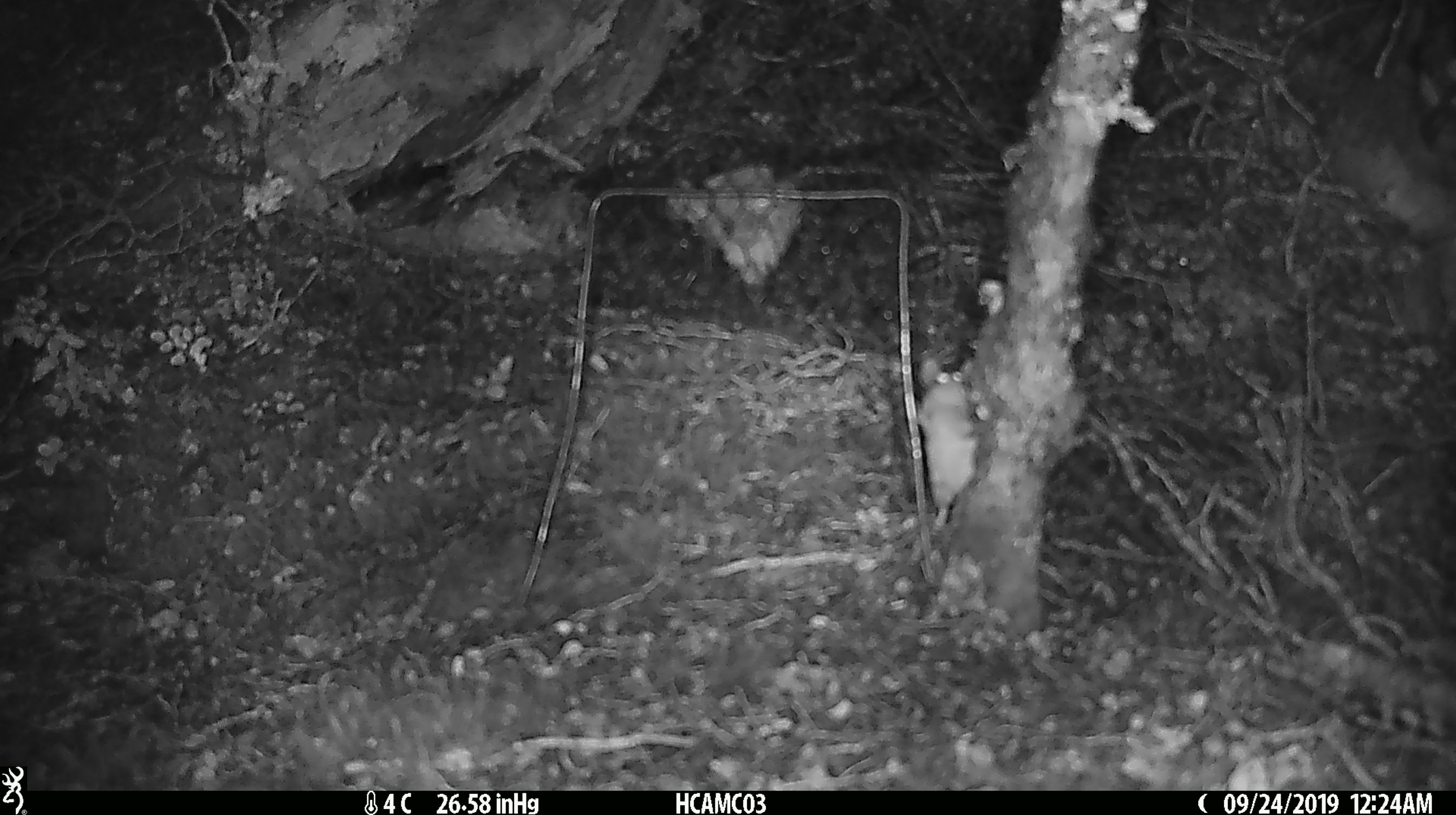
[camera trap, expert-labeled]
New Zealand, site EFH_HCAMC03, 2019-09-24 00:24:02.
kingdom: Animalia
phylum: Chordata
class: Mammalia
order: Rodentia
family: Muridae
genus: Mus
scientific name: Mus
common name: mouse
Mouse (Mus).